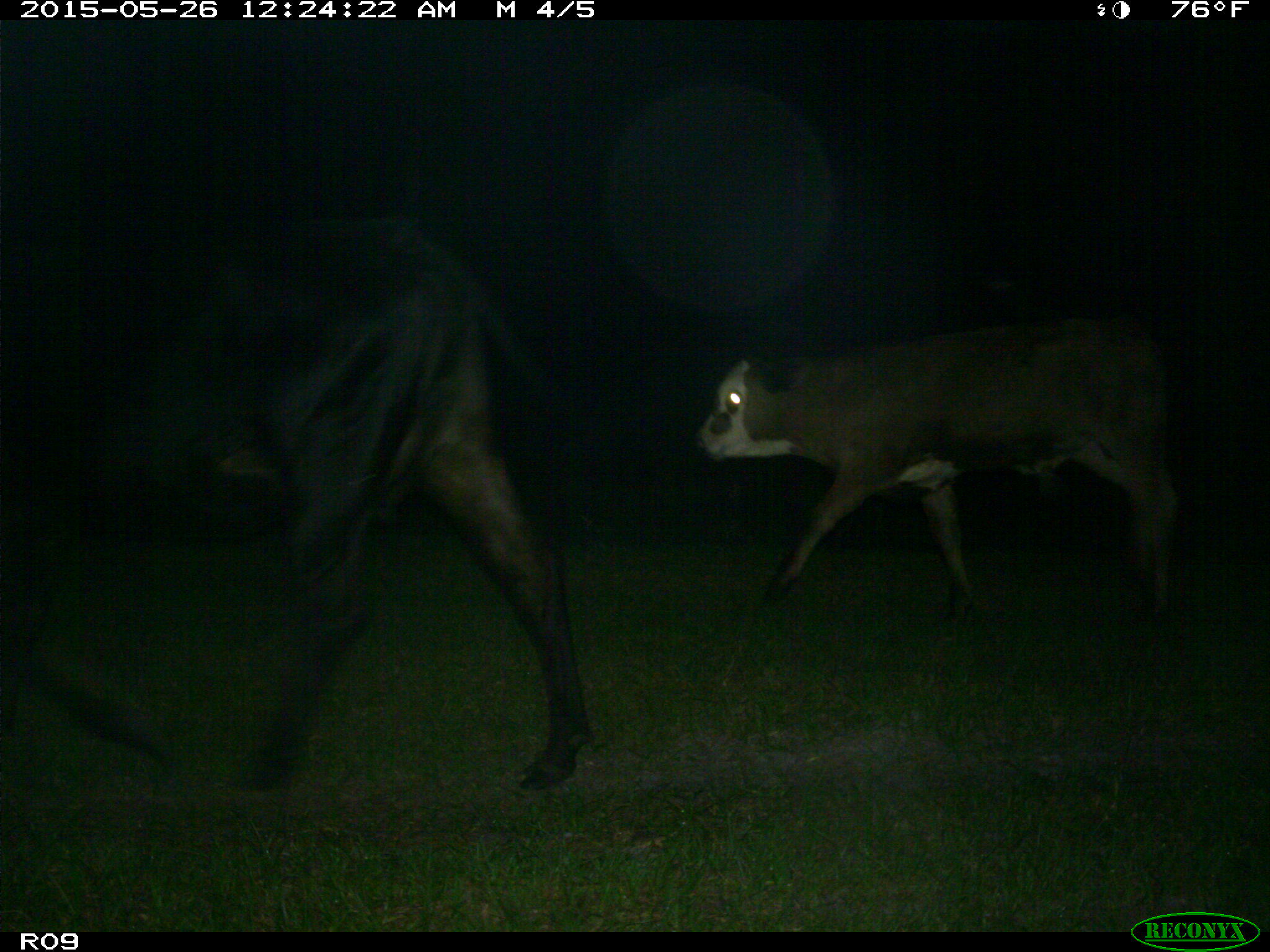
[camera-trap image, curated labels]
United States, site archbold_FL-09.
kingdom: Animalia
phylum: Chordata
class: Mammalia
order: Artiodactyla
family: Bovidae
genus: Bos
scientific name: Bos taurus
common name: domestic cow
Bos taurus (domestic cow).